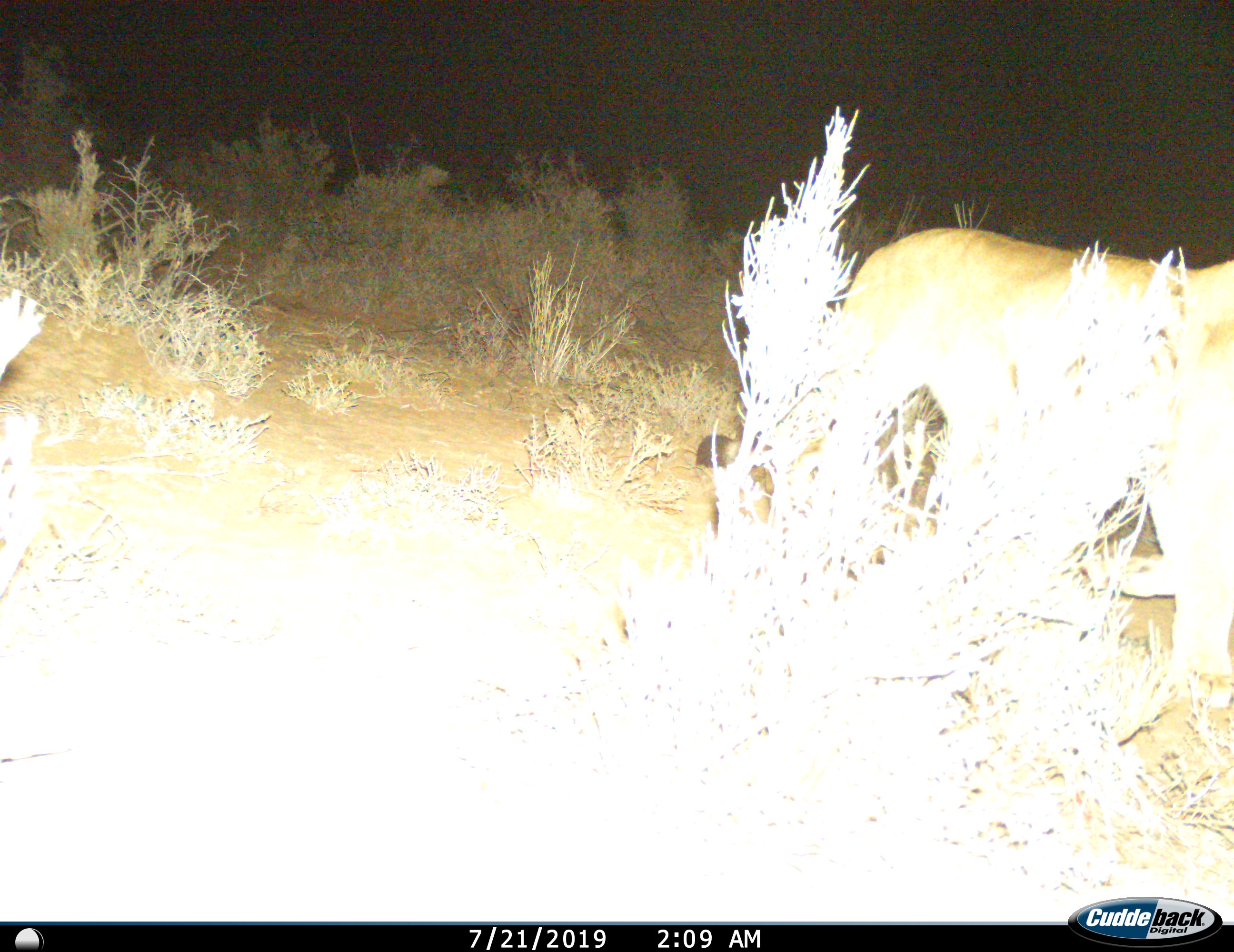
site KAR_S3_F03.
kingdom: Animalia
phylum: Chordata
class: Mammalia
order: Carnivora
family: Felidae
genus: Panthera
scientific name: Panthera leo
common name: lion female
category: lionfemale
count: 1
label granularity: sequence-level